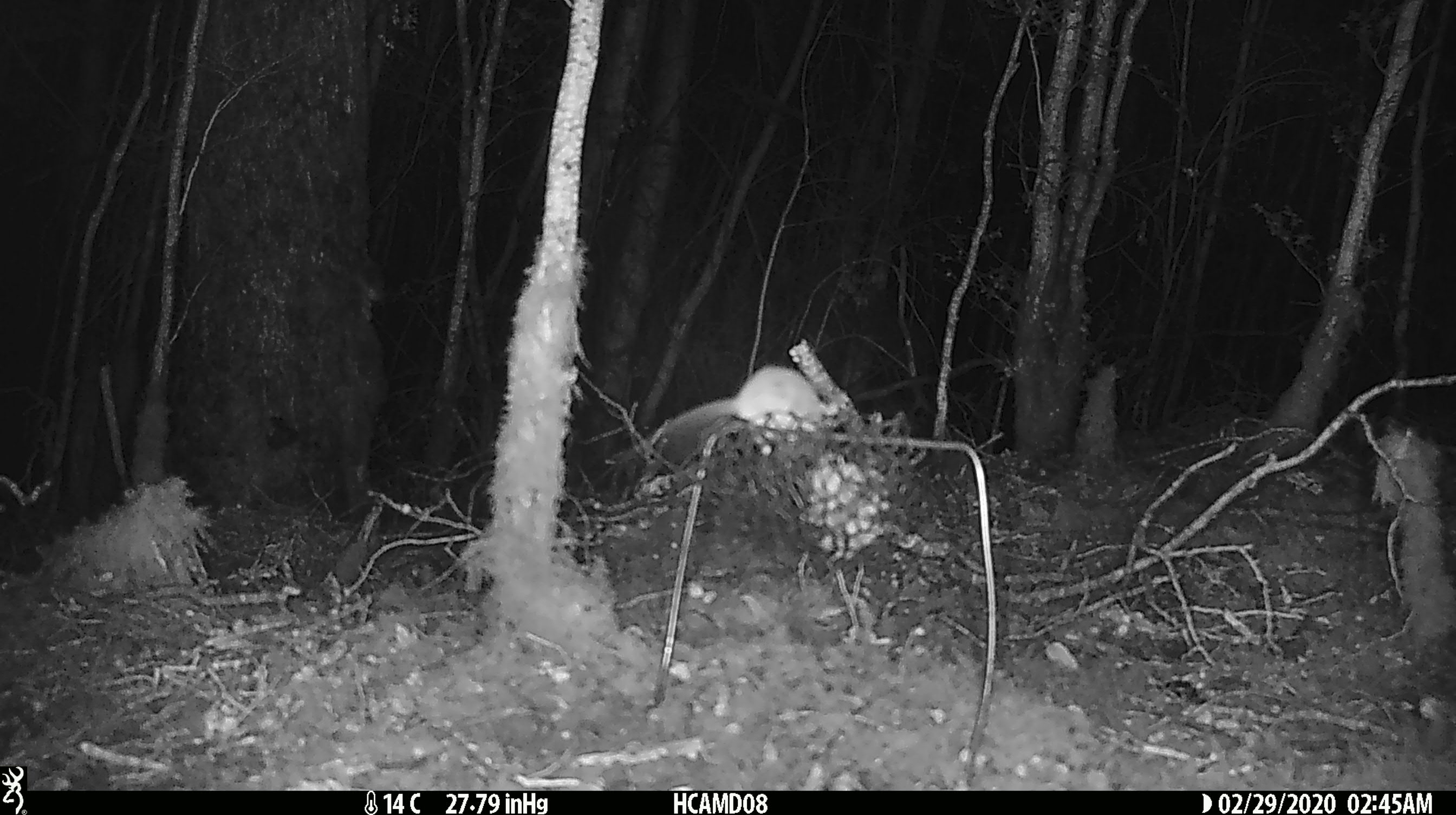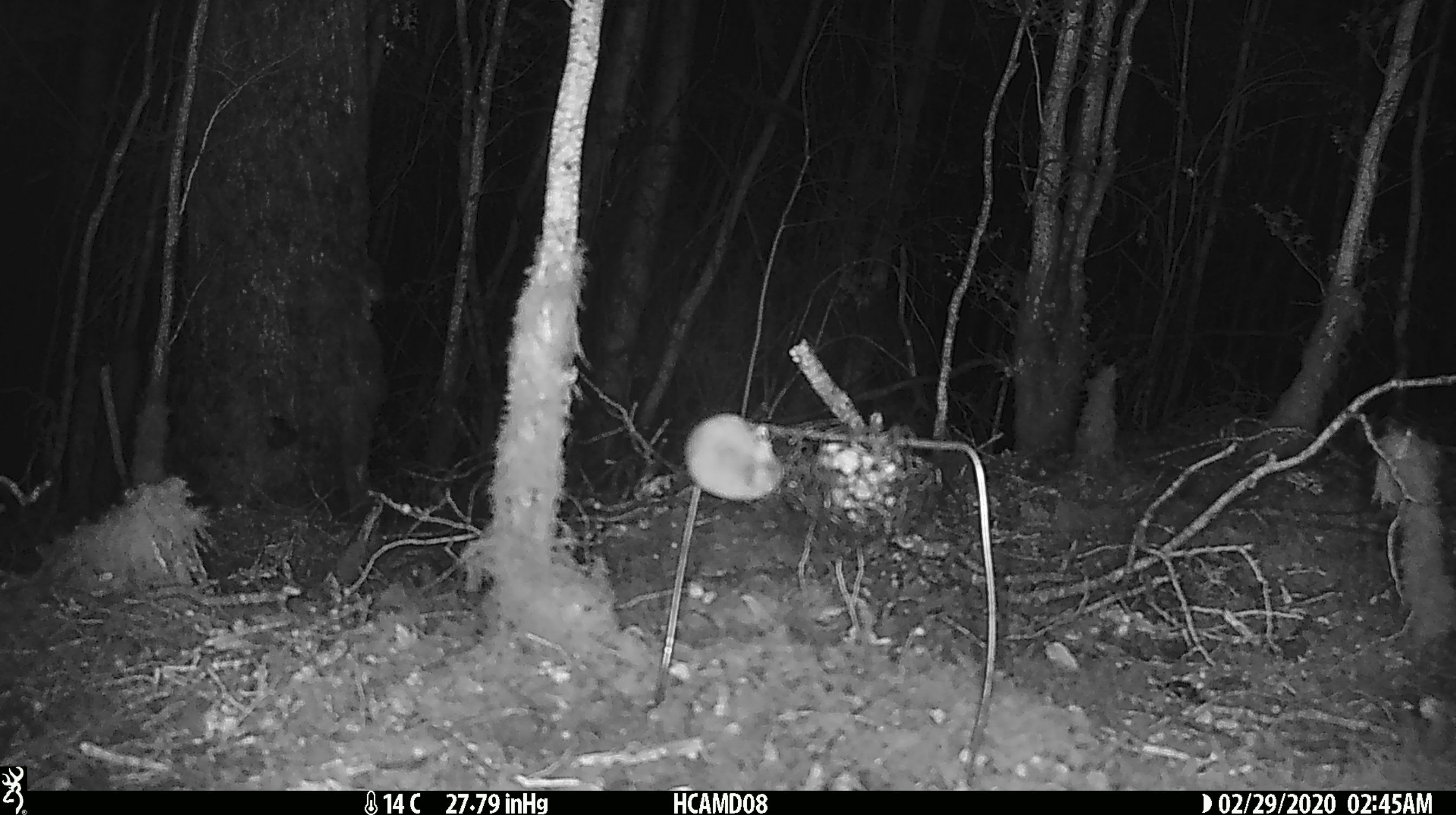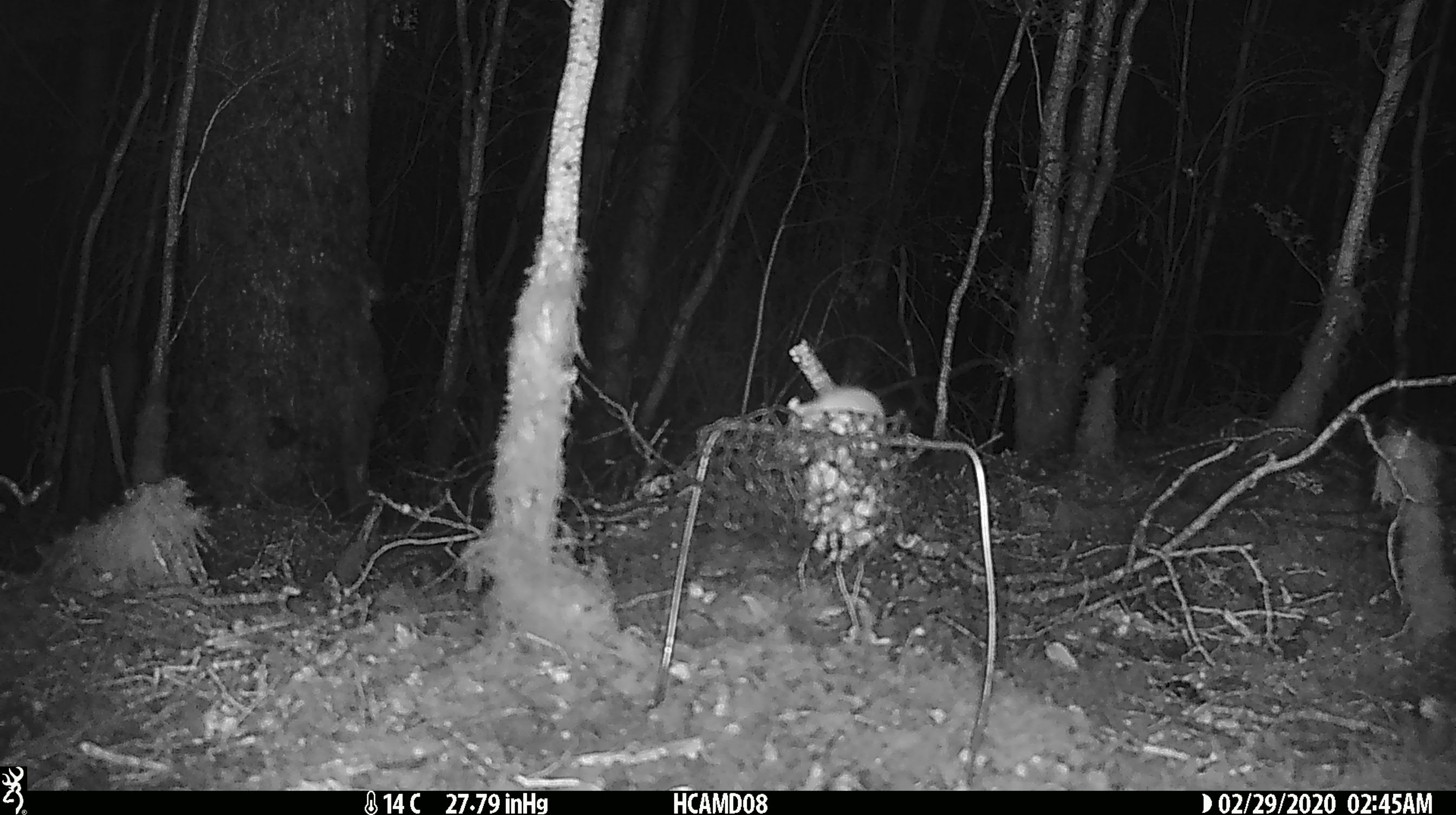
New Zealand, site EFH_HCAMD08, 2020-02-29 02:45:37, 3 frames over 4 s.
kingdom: Animalia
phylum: Chordata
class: Mammalia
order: Rodentia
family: Muridae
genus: Mus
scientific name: Mus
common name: mouse